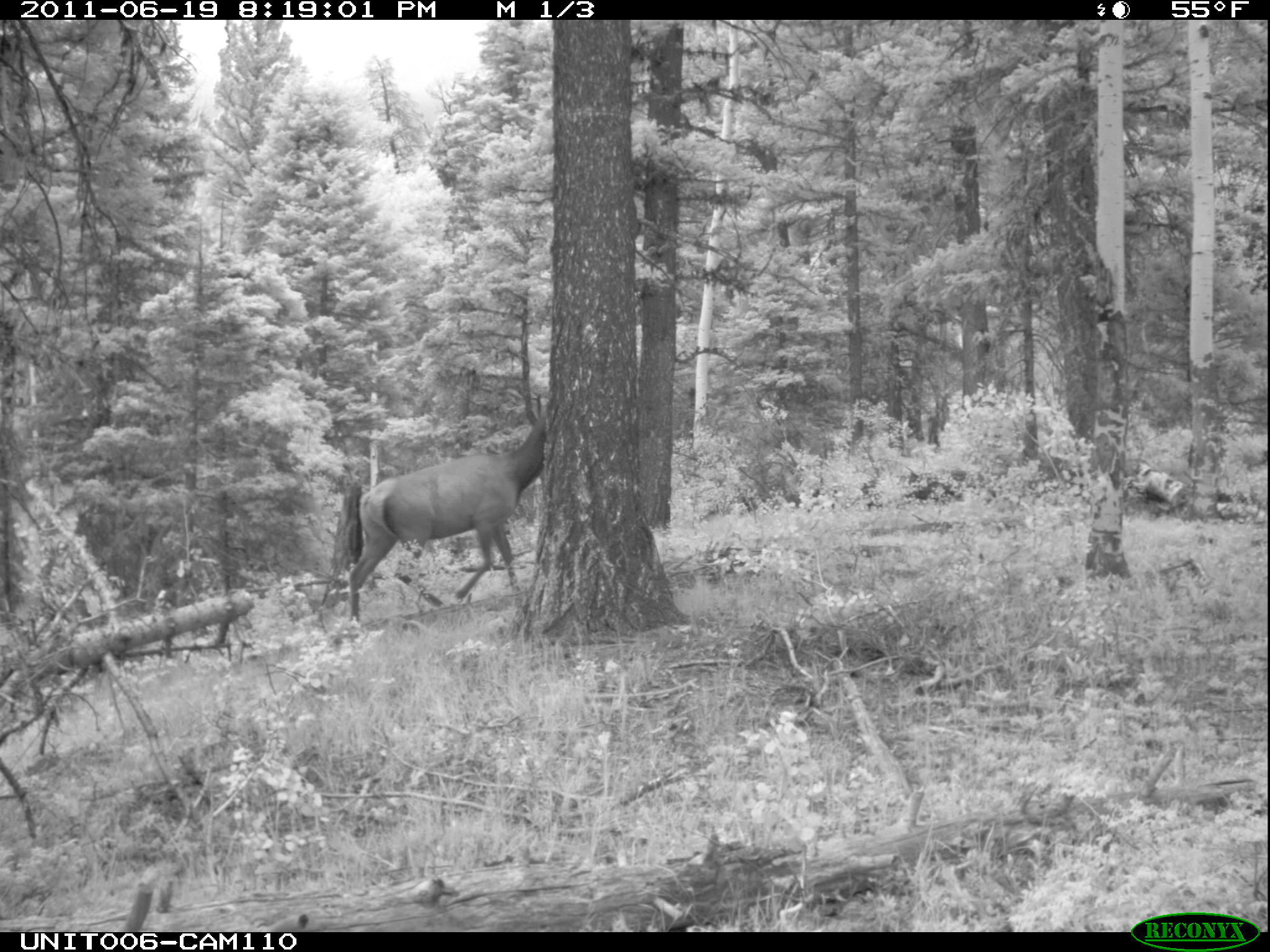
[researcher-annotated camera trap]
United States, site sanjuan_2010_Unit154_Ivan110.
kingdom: Animalia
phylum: Chordata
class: Mammalia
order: Artiodactyla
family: Cervidae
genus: Cervus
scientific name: Cervus elaphus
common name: red deer